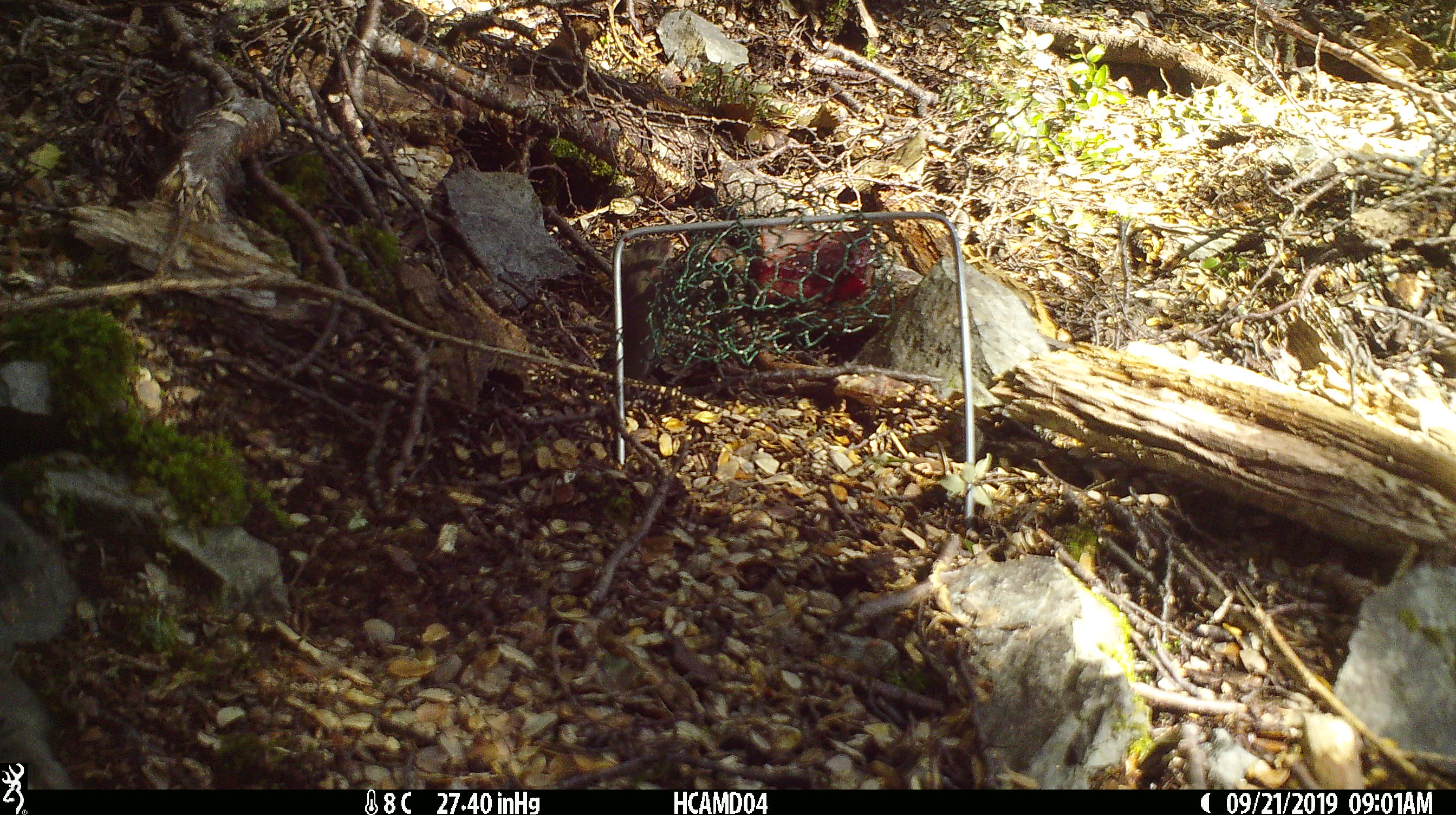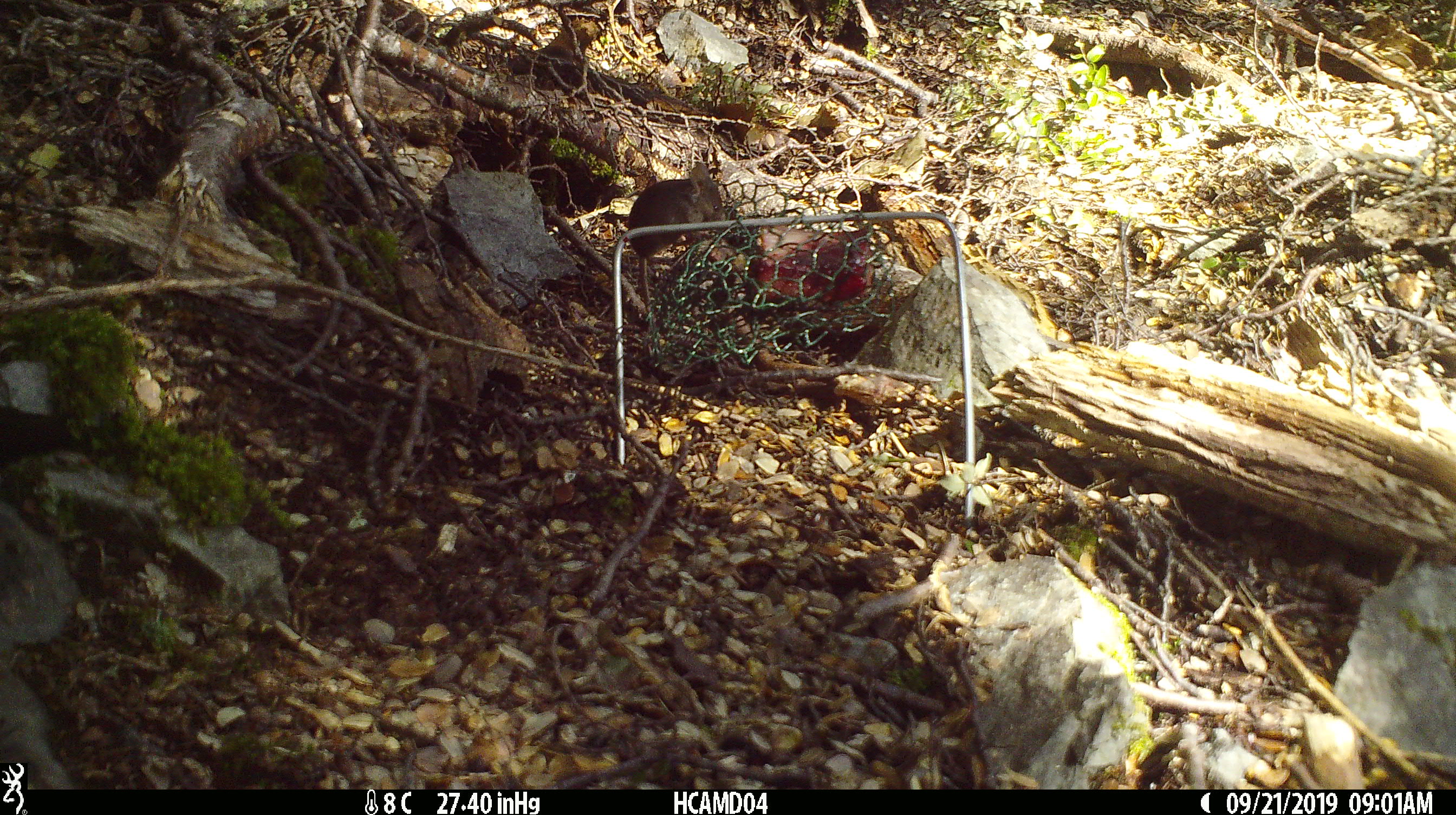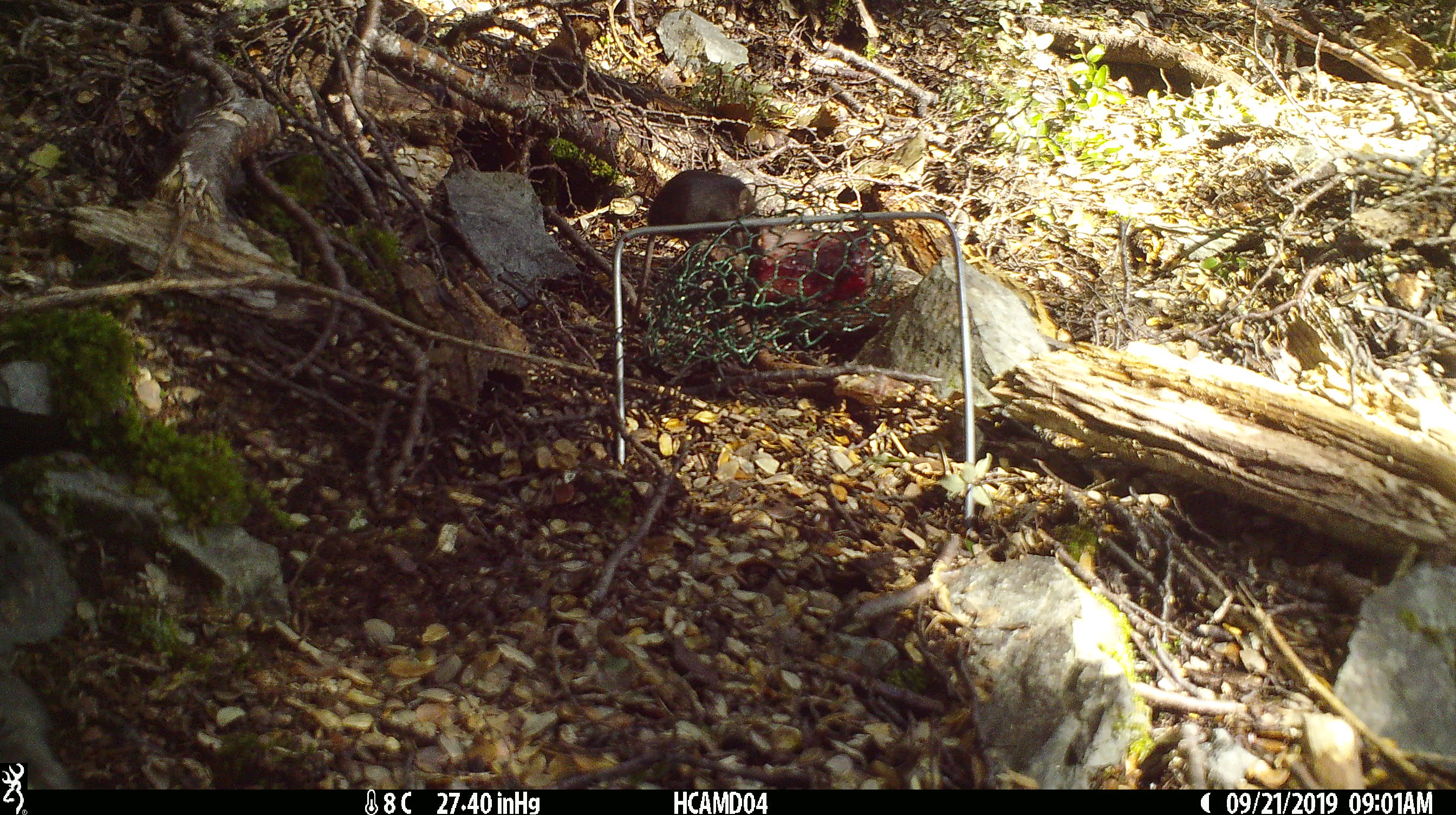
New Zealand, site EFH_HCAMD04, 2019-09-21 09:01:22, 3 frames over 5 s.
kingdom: Animalia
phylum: Chordata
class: Mammalia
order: Rodentia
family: Muridae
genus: Mus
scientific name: Mus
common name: mouse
Mouse (Mus).